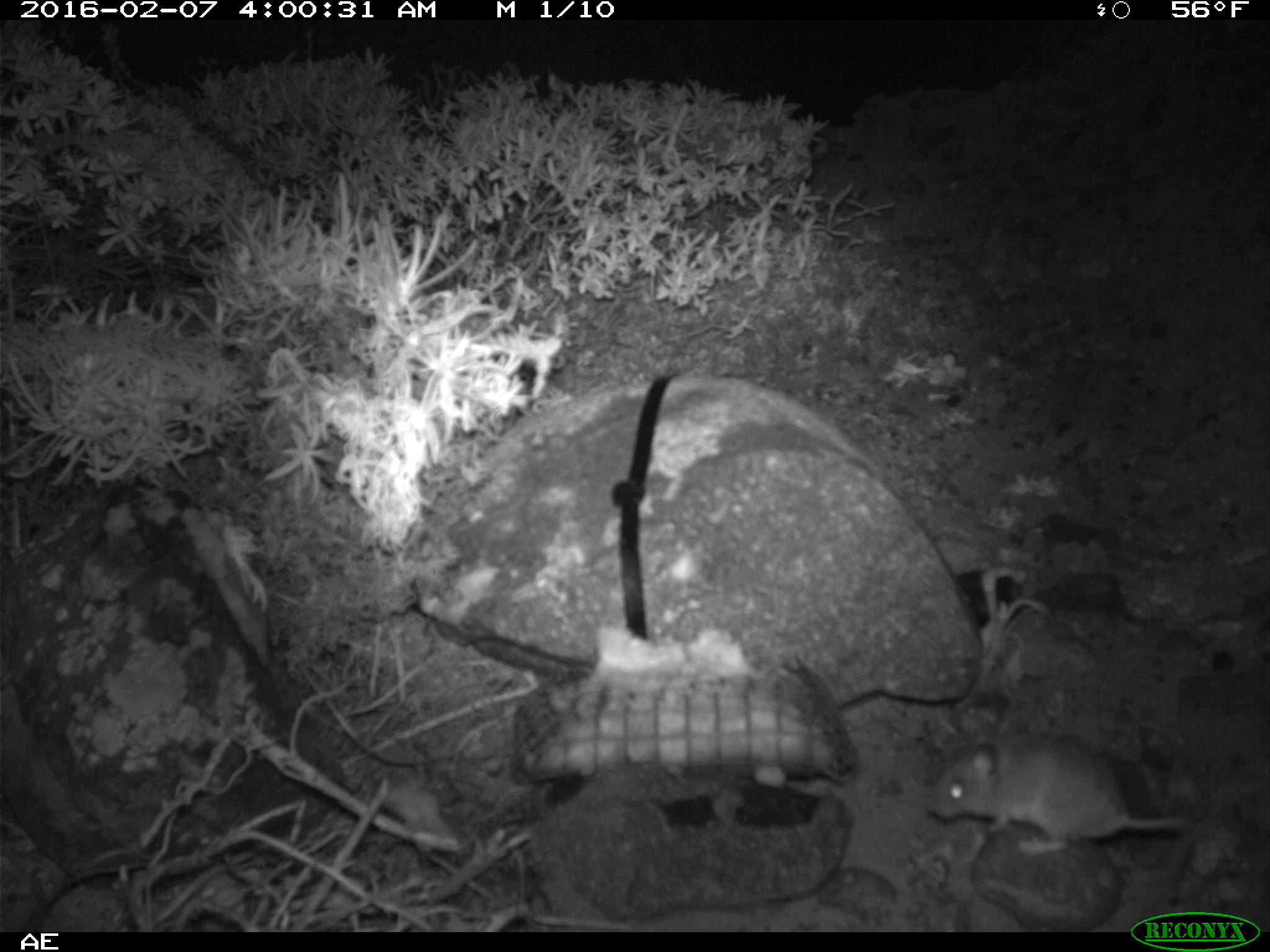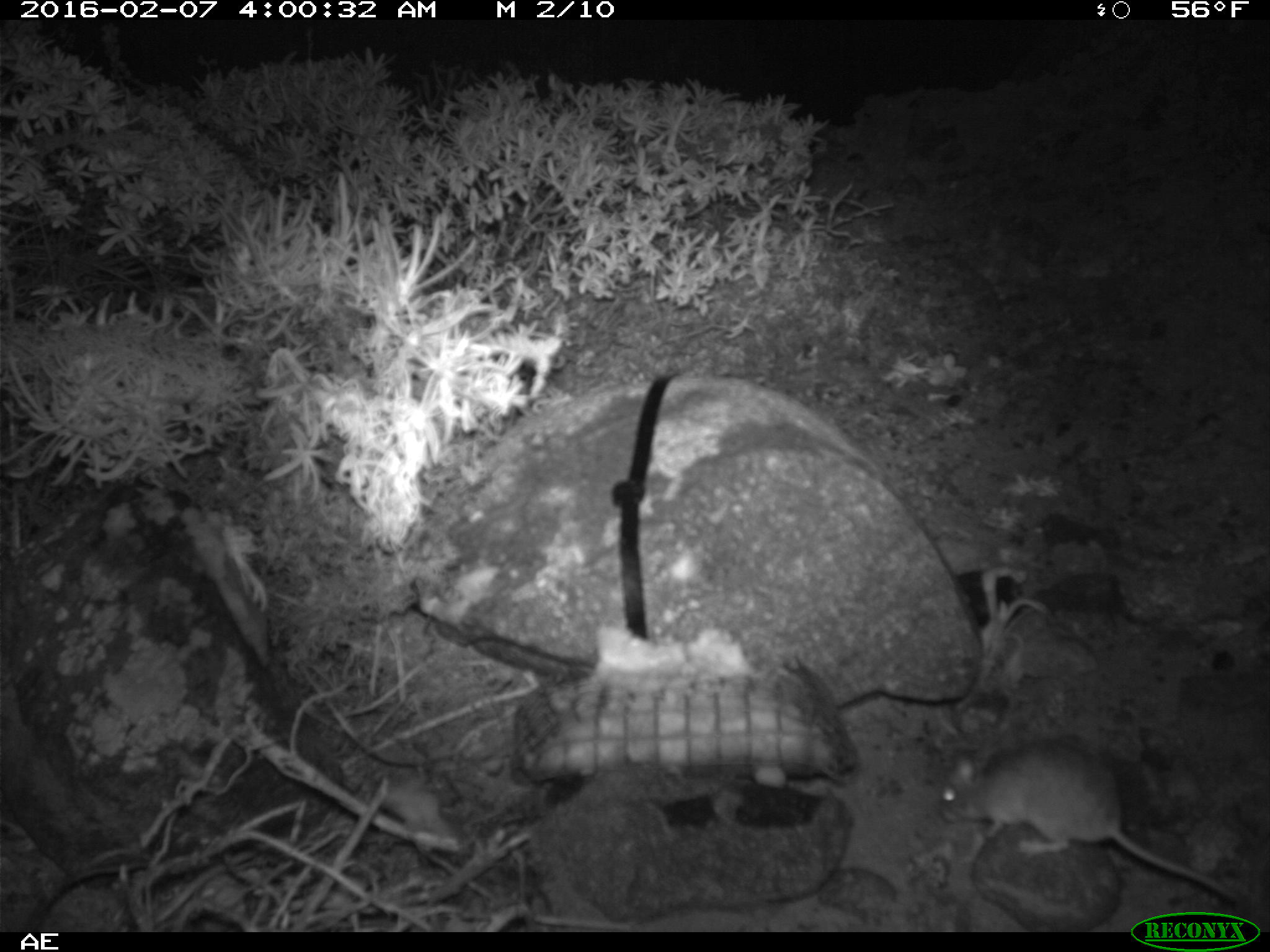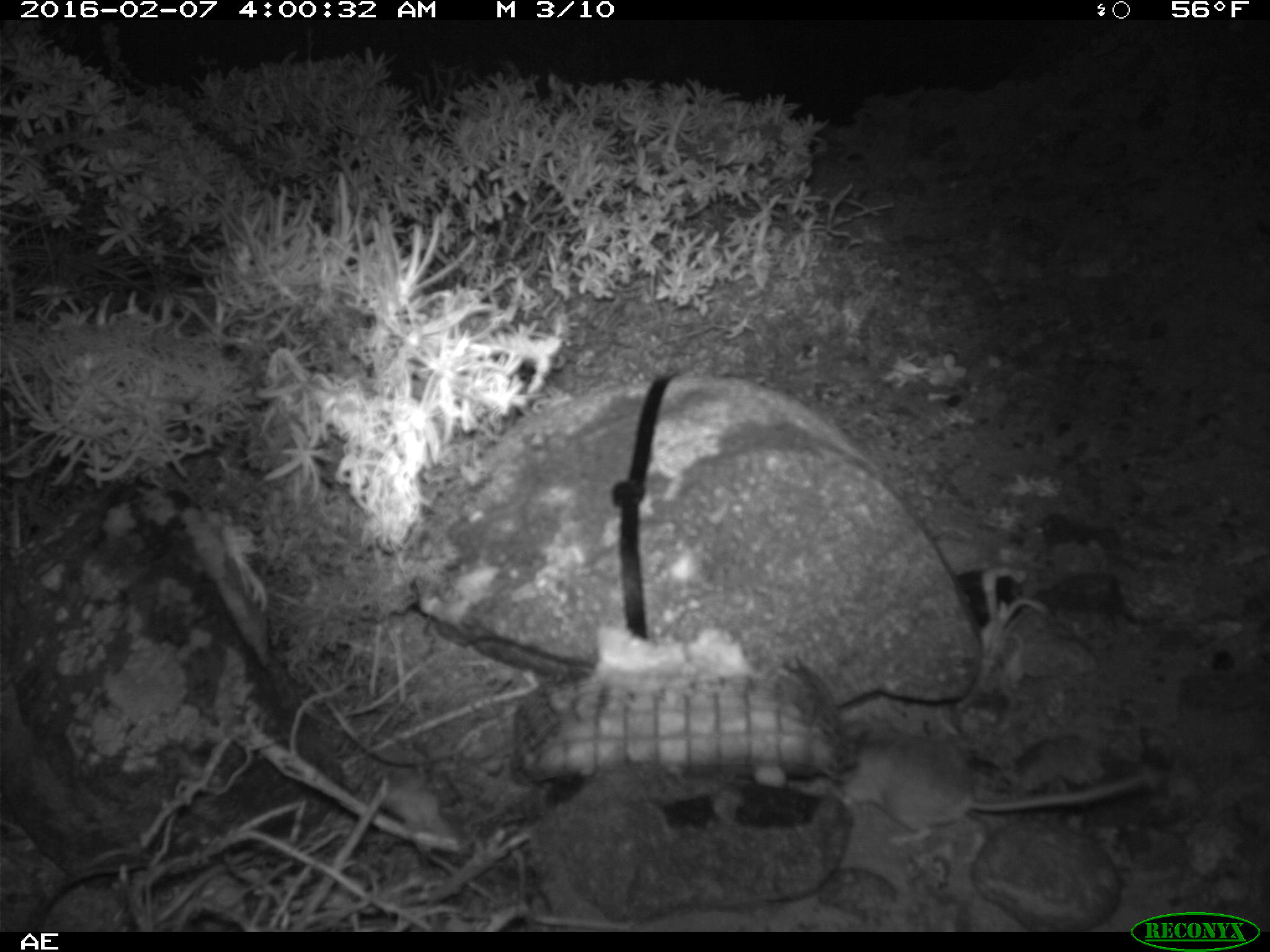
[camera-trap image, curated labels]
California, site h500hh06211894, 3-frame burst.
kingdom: Animalia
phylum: Chordata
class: Mammalia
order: Rodentia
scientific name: Rodentia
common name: rodent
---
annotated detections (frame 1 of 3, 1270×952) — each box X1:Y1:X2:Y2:
rodent: 923:723:1192:860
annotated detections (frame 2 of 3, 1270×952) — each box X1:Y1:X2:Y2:
rodent: 941:737:1242:904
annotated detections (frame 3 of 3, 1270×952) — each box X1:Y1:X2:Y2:
rodent: 839:726:1157:847